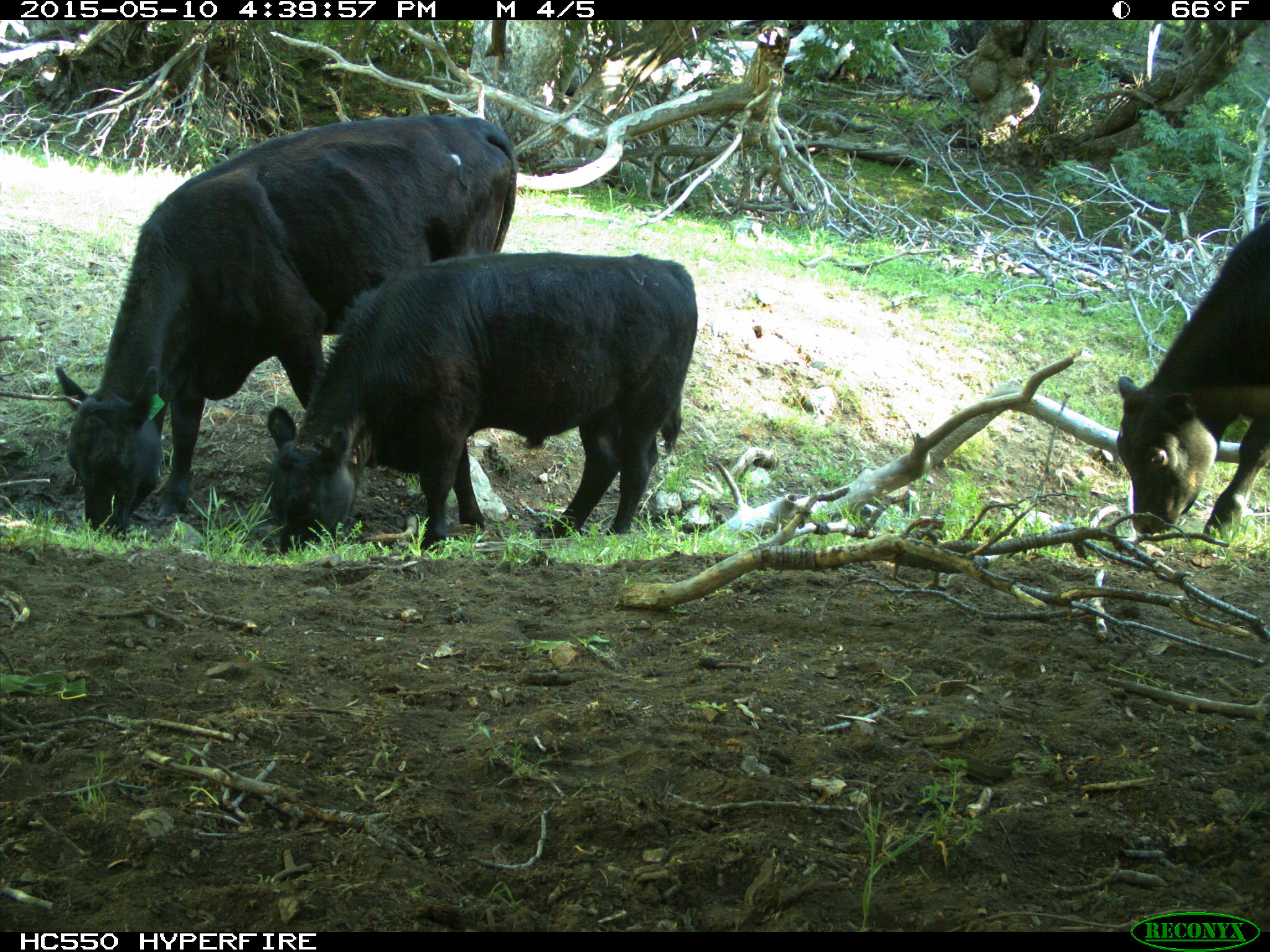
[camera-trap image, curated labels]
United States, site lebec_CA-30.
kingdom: Animalia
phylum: Chordata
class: Mammalia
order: Artiodactyla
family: Bovidae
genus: Bos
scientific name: Bos taurus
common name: domestic cow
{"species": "Bos taurus (domestic cow)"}